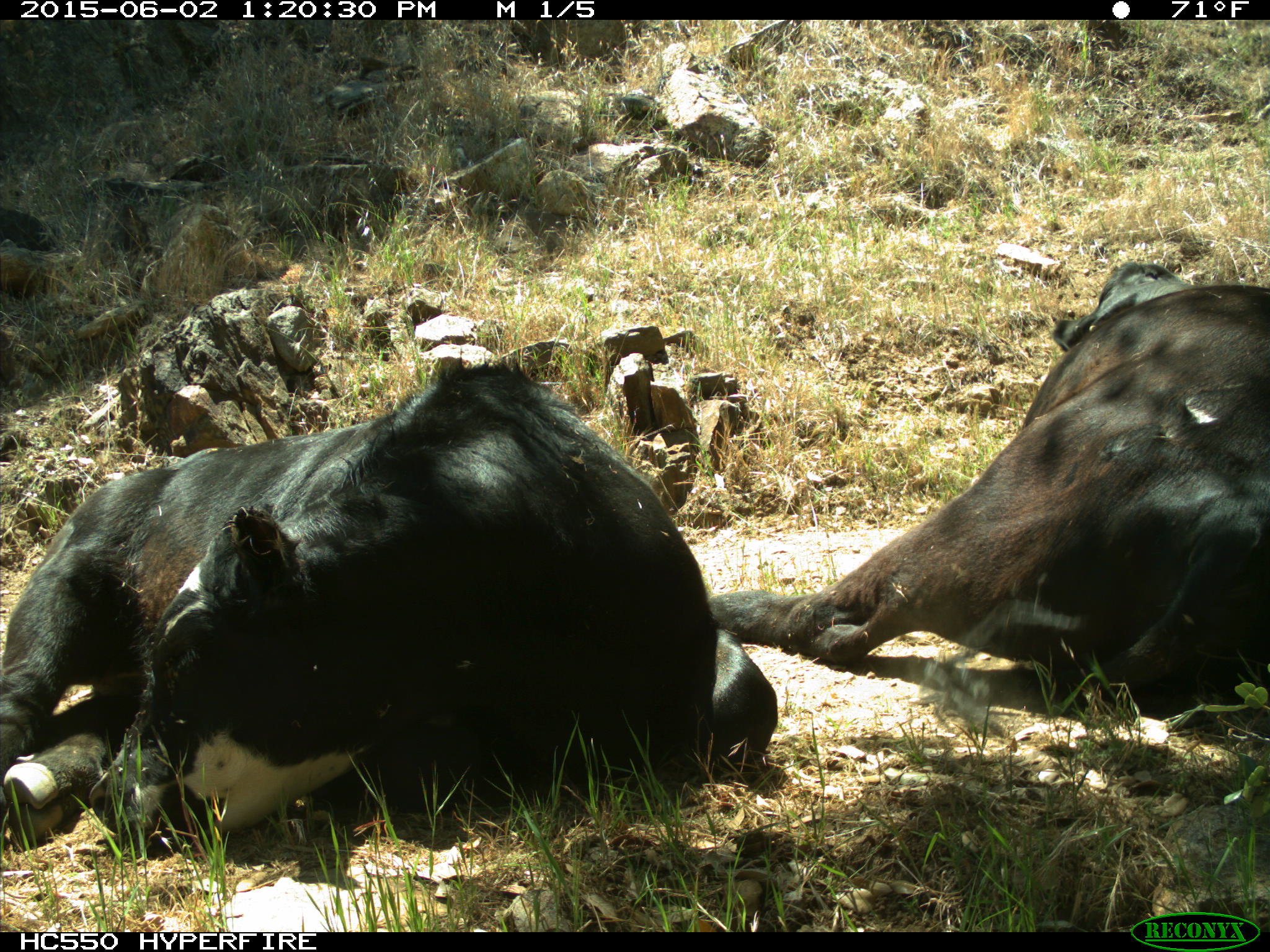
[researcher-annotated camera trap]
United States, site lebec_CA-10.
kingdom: Animalia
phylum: Chordata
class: Mammalia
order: Artiodactyla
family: Bovidae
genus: Bos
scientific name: Bos taurus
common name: domestic cow